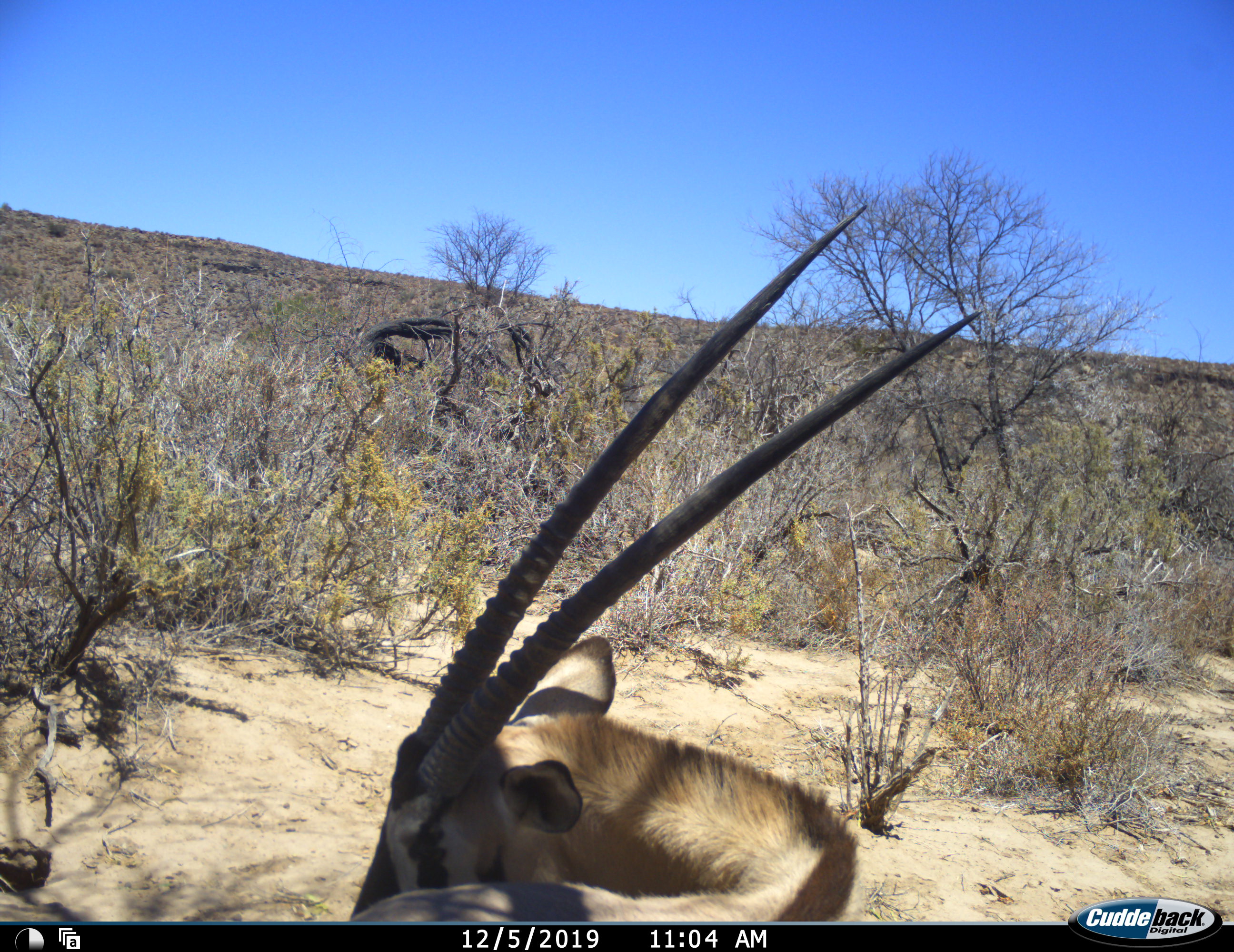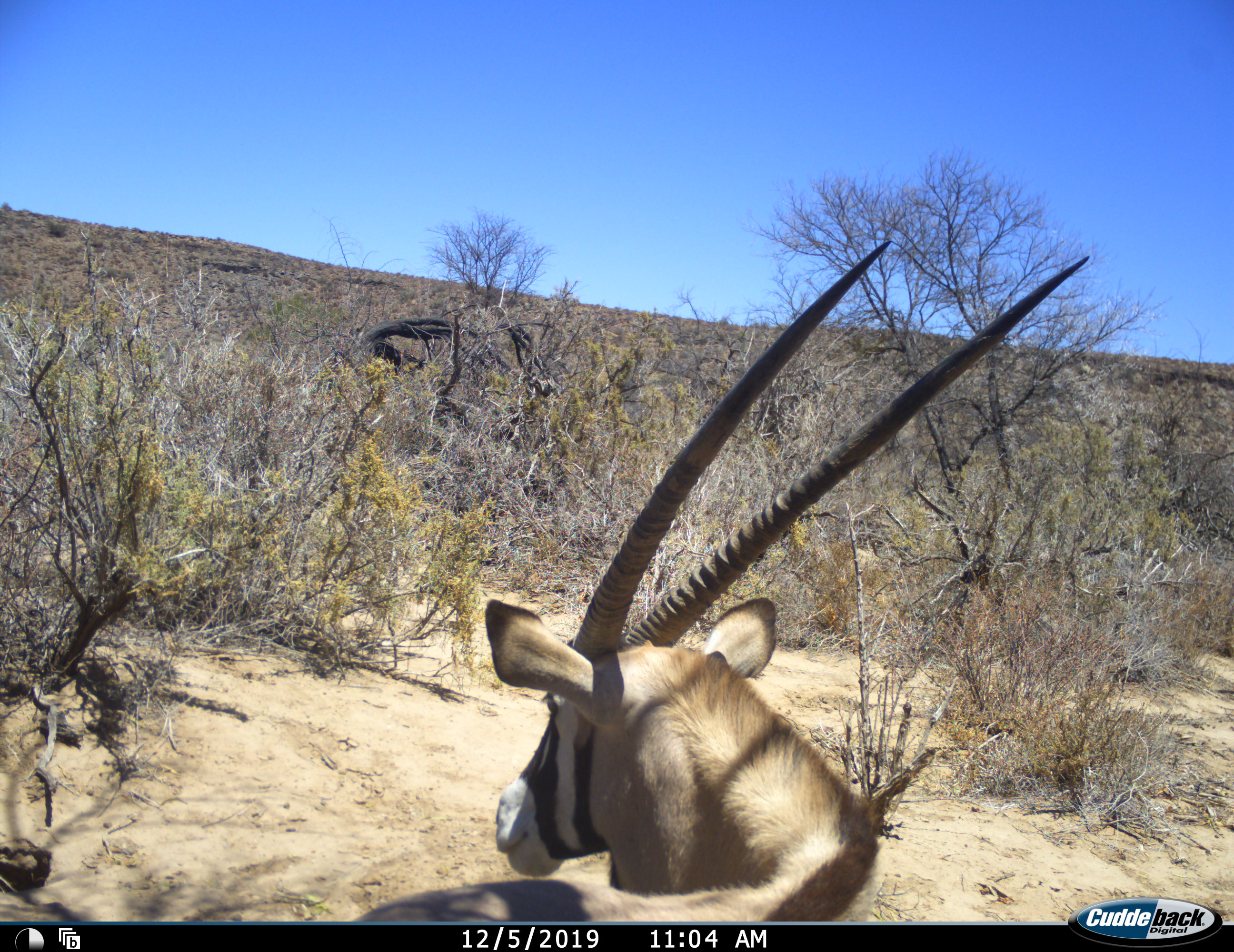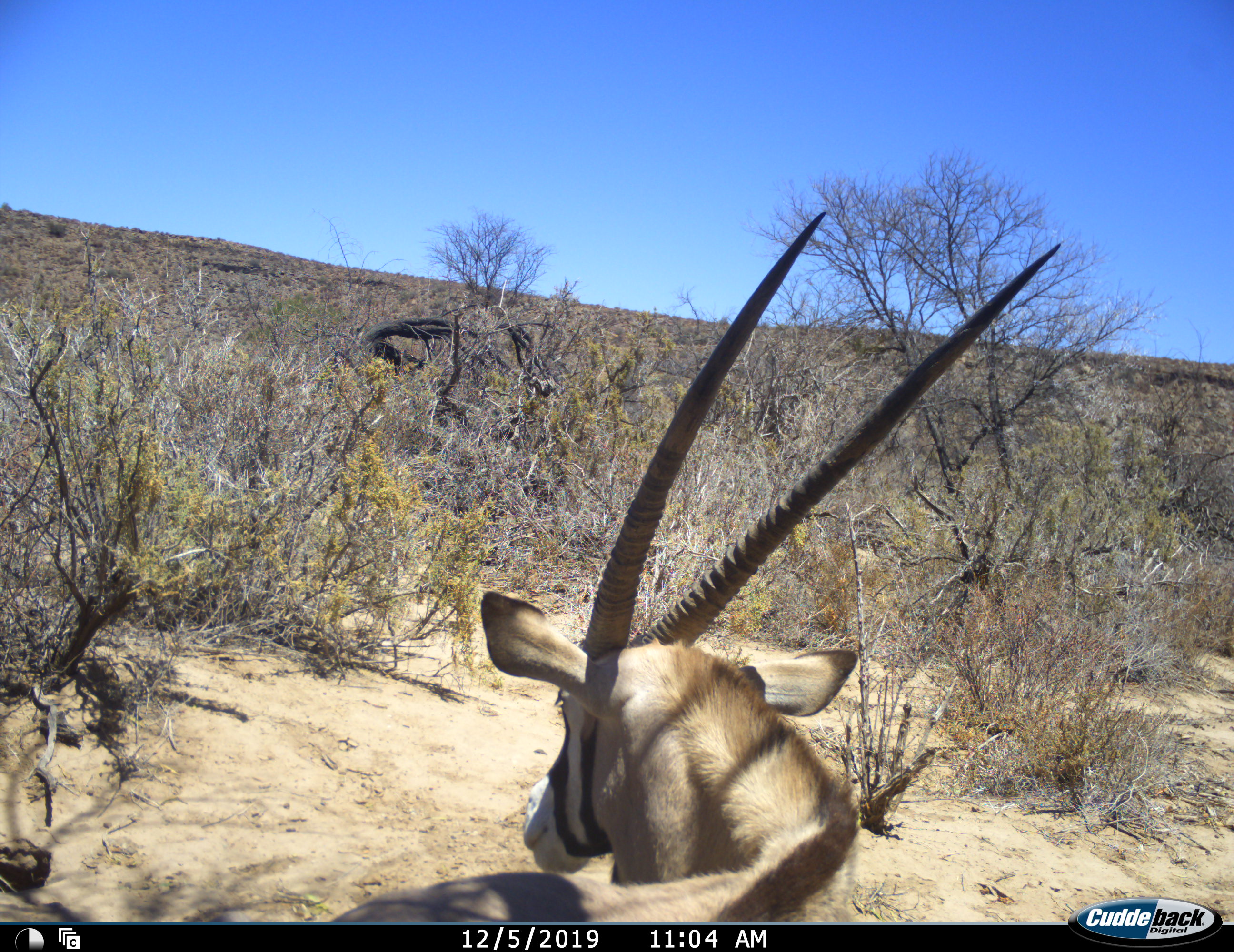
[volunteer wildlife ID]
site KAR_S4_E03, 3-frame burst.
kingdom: Animalia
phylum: Chordata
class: Mammalia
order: Artiodactyla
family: Bovidae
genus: Oryx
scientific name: Oryx gazella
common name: gemsbok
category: oryx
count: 1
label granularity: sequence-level